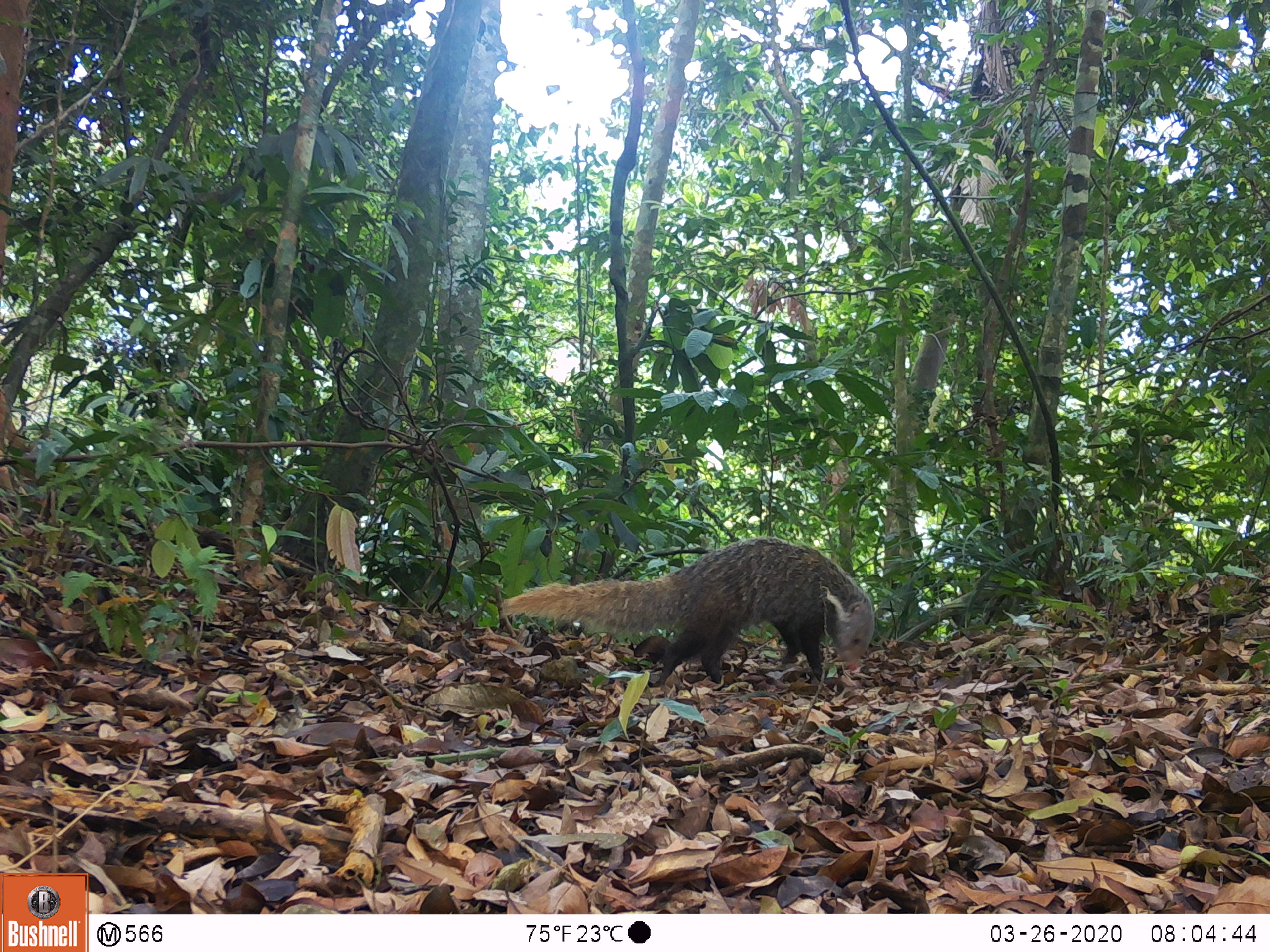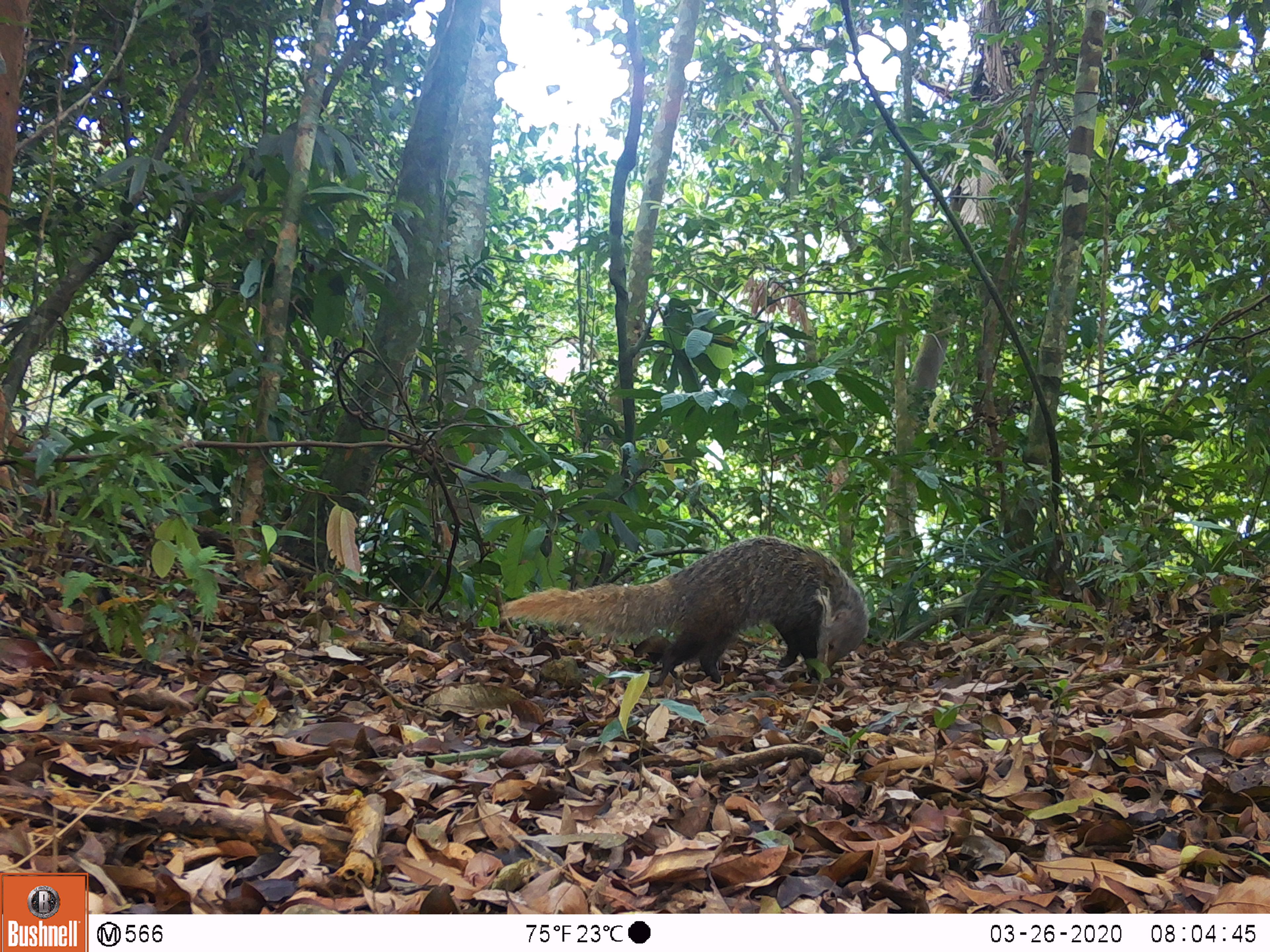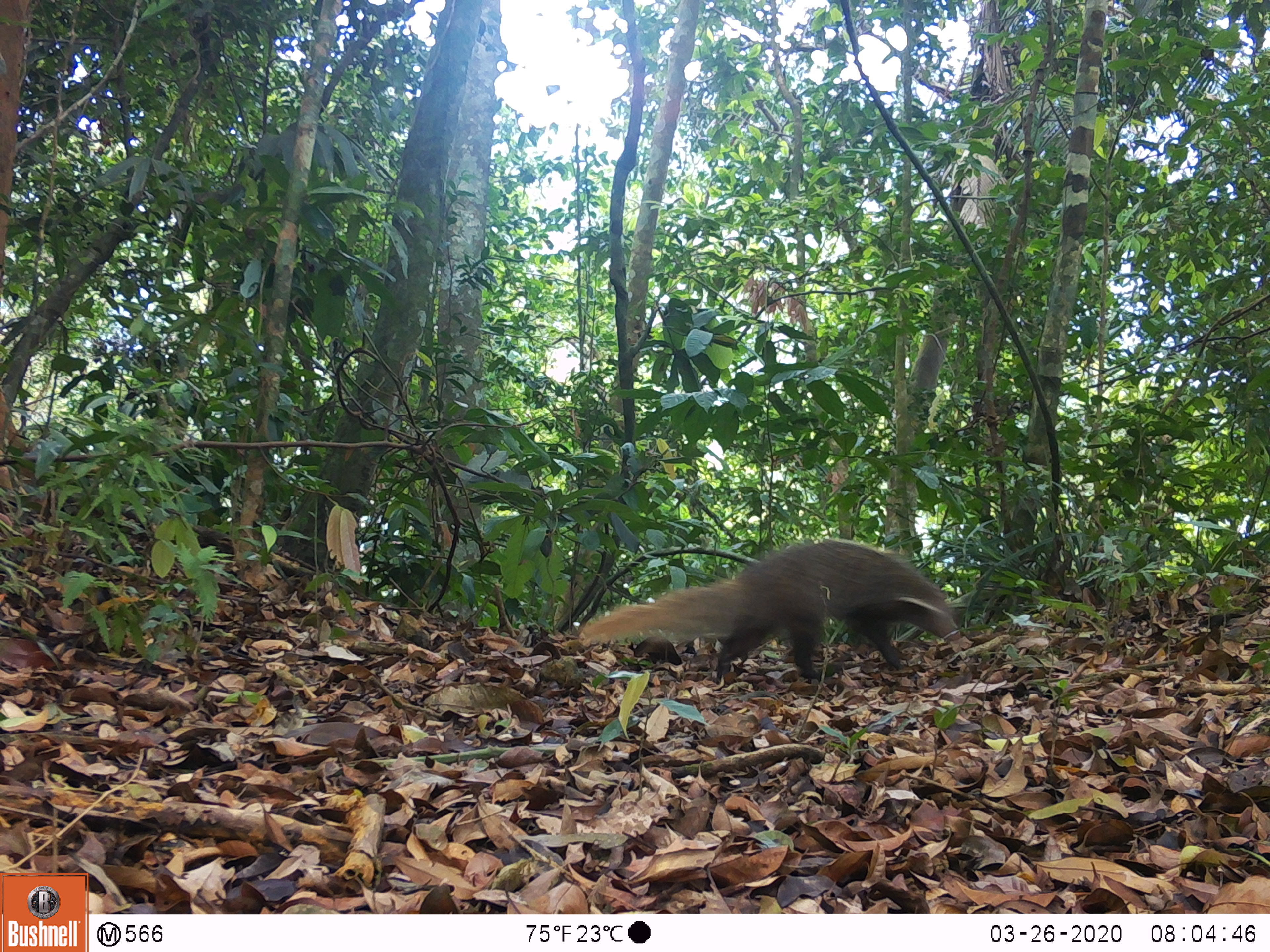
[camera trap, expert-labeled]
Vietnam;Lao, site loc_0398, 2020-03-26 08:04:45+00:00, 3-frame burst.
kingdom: Animalia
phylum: Chordata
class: Mammalia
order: Carnivora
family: Herpestidae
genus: Urva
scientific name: Urva urva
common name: crab-eating mongoose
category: crab eating mongoose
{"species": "crab eating mongoose (crab-eating mongoose) (Urva urva)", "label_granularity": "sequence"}